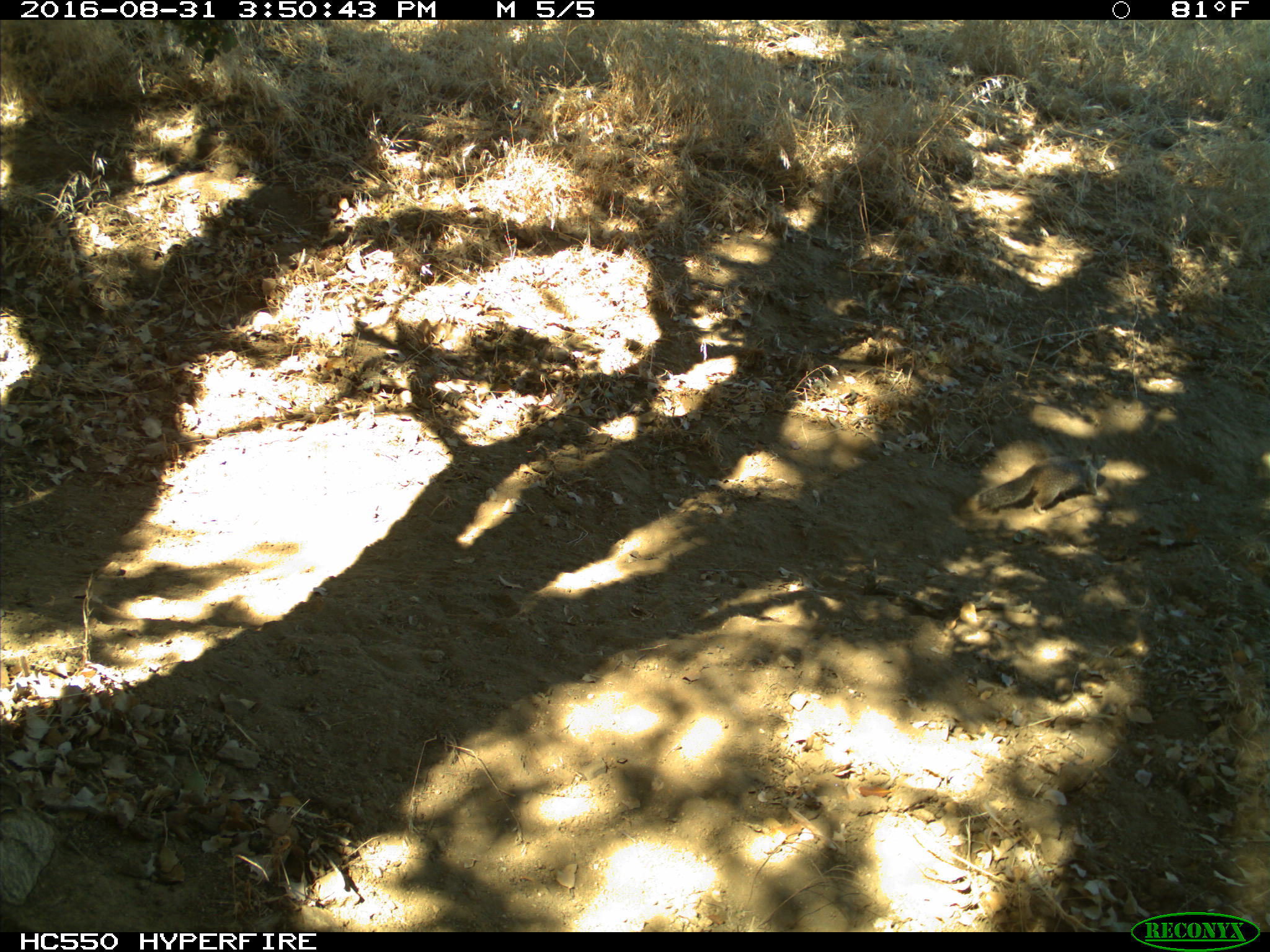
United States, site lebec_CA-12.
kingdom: Animalia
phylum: Chordata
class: Mammalia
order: Rodentia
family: Sciuridae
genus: Otospermophilus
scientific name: Otospermophilus beecheyi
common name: california ground squirrel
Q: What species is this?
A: Otospermophilus beecheyi (california ground squirrel).